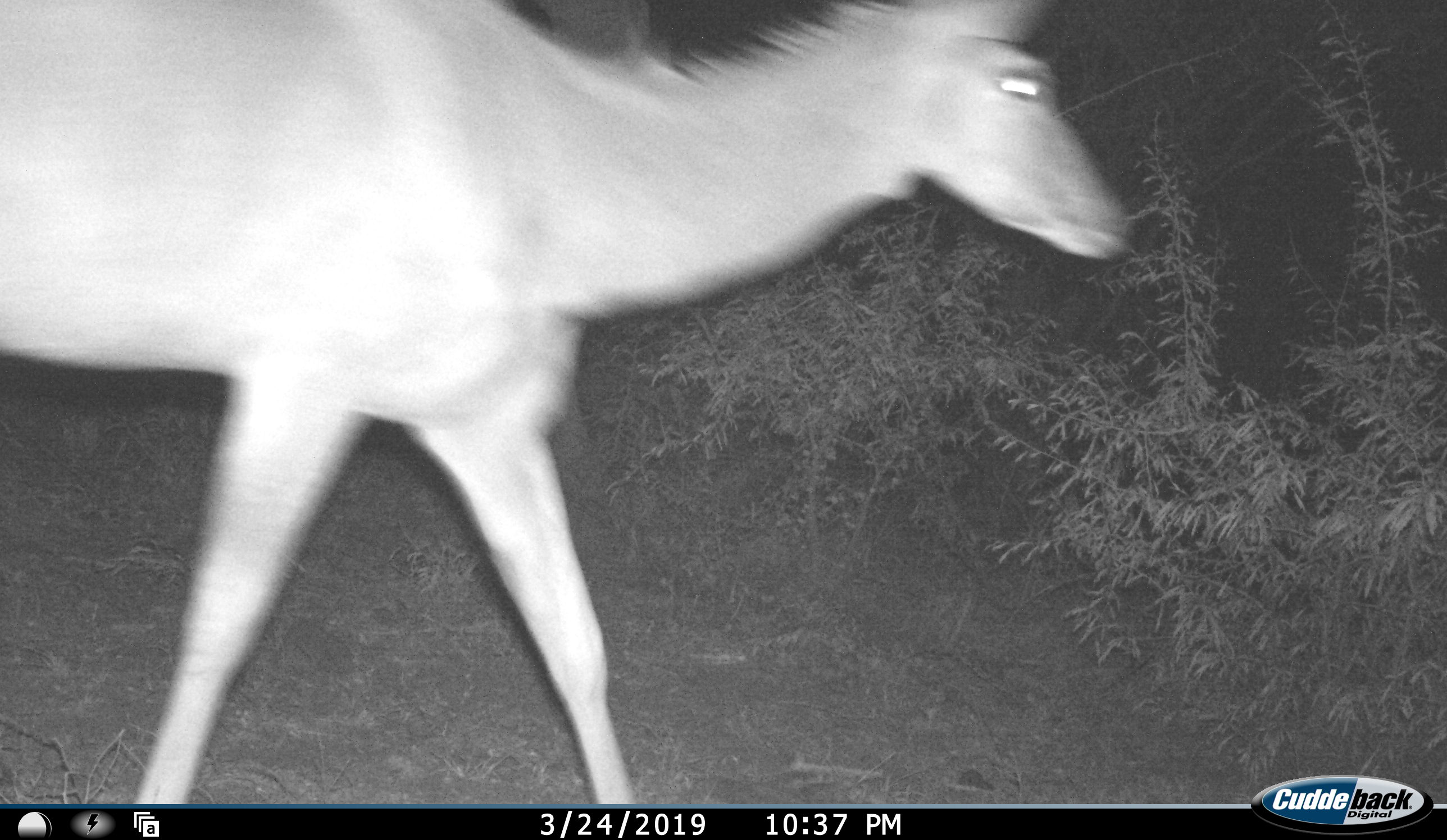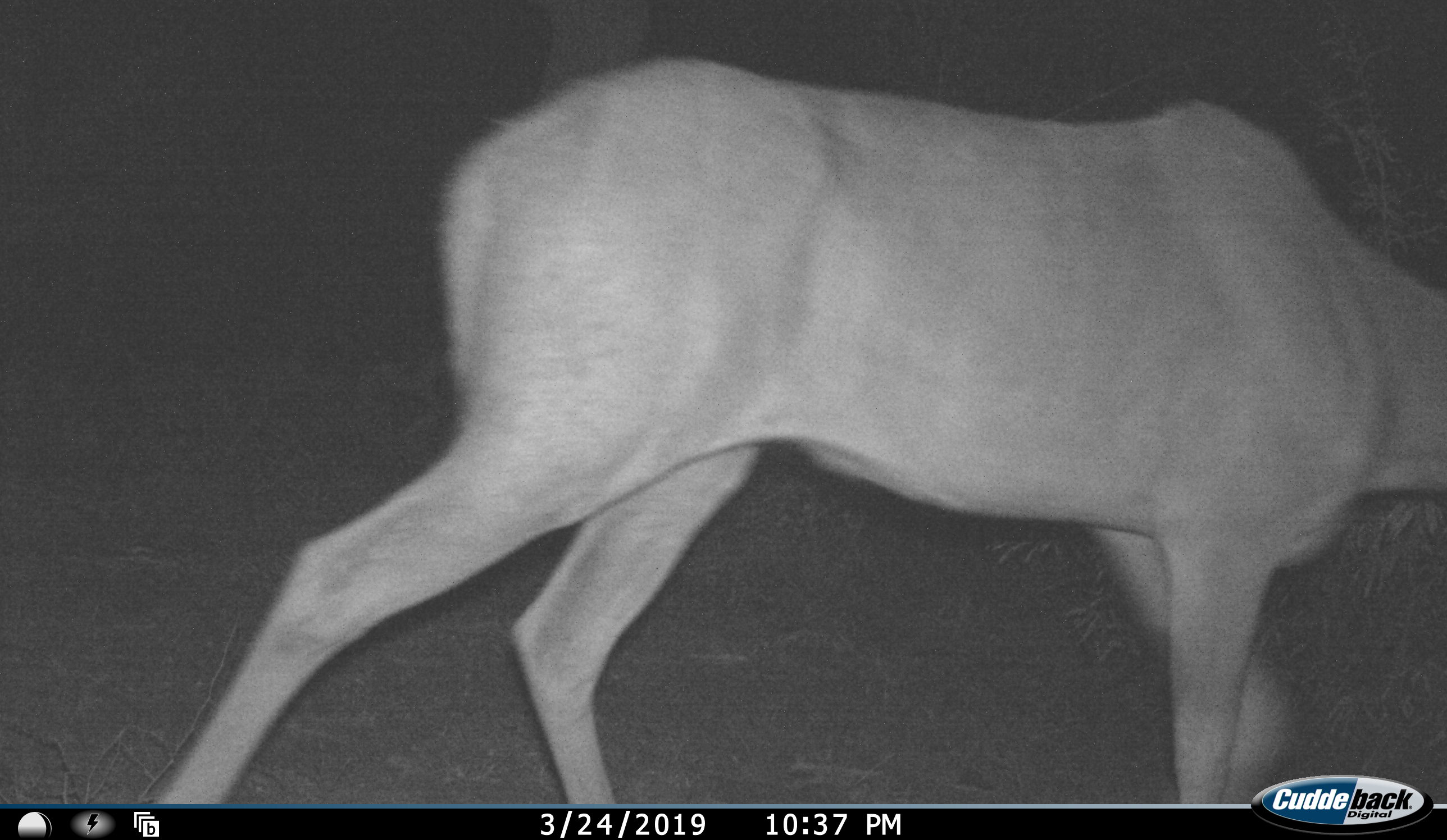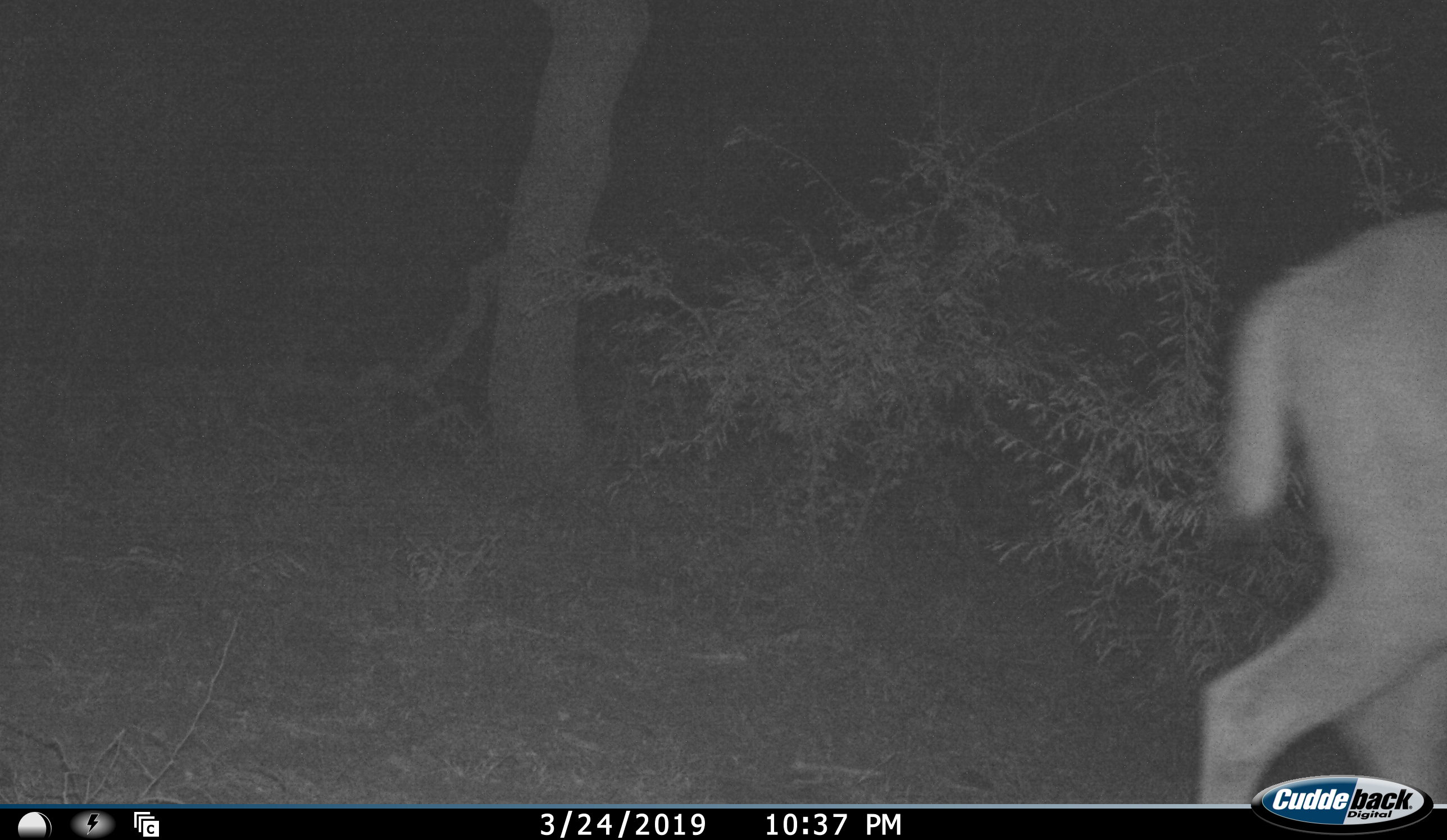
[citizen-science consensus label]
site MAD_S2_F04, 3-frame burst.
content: unidentified animal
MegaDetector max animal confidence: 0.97